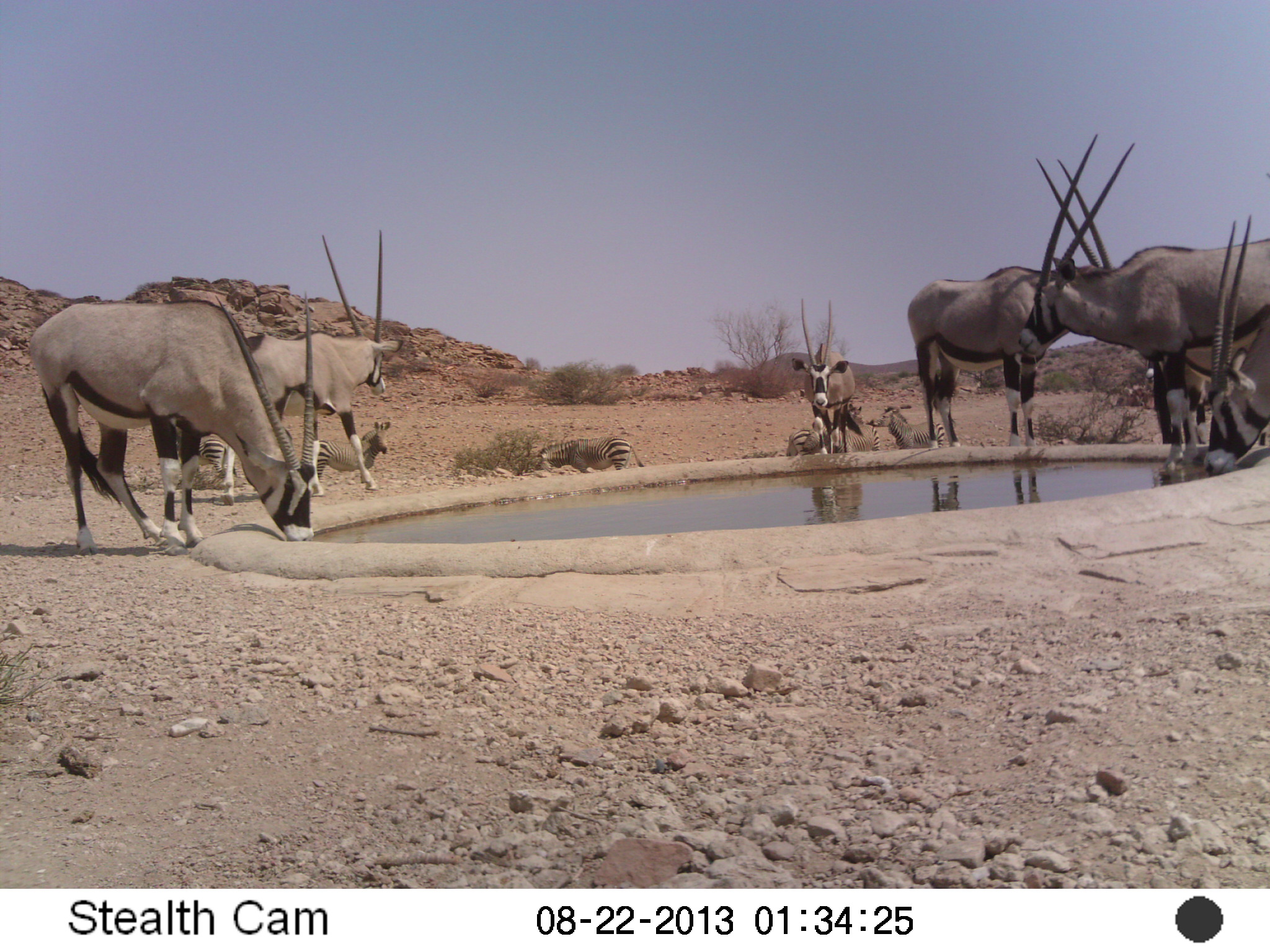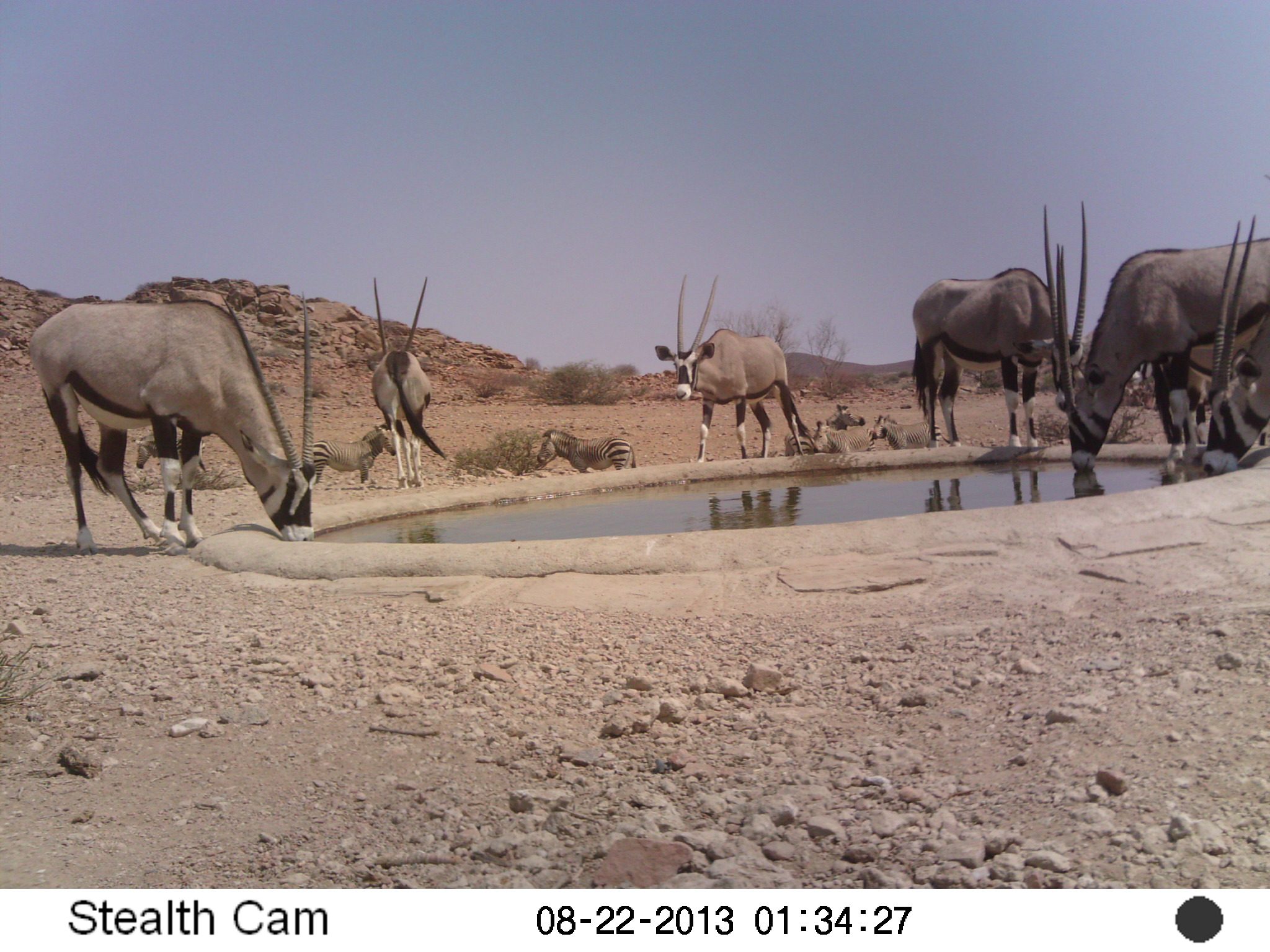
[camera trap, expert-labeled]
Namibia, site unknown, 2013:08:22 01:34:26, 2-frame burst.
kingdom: Animalia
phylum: Chordata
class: Mammalia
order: Artiodactyla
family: Bovidae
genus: Oryx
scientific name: Oryx gazella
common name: gemsbok